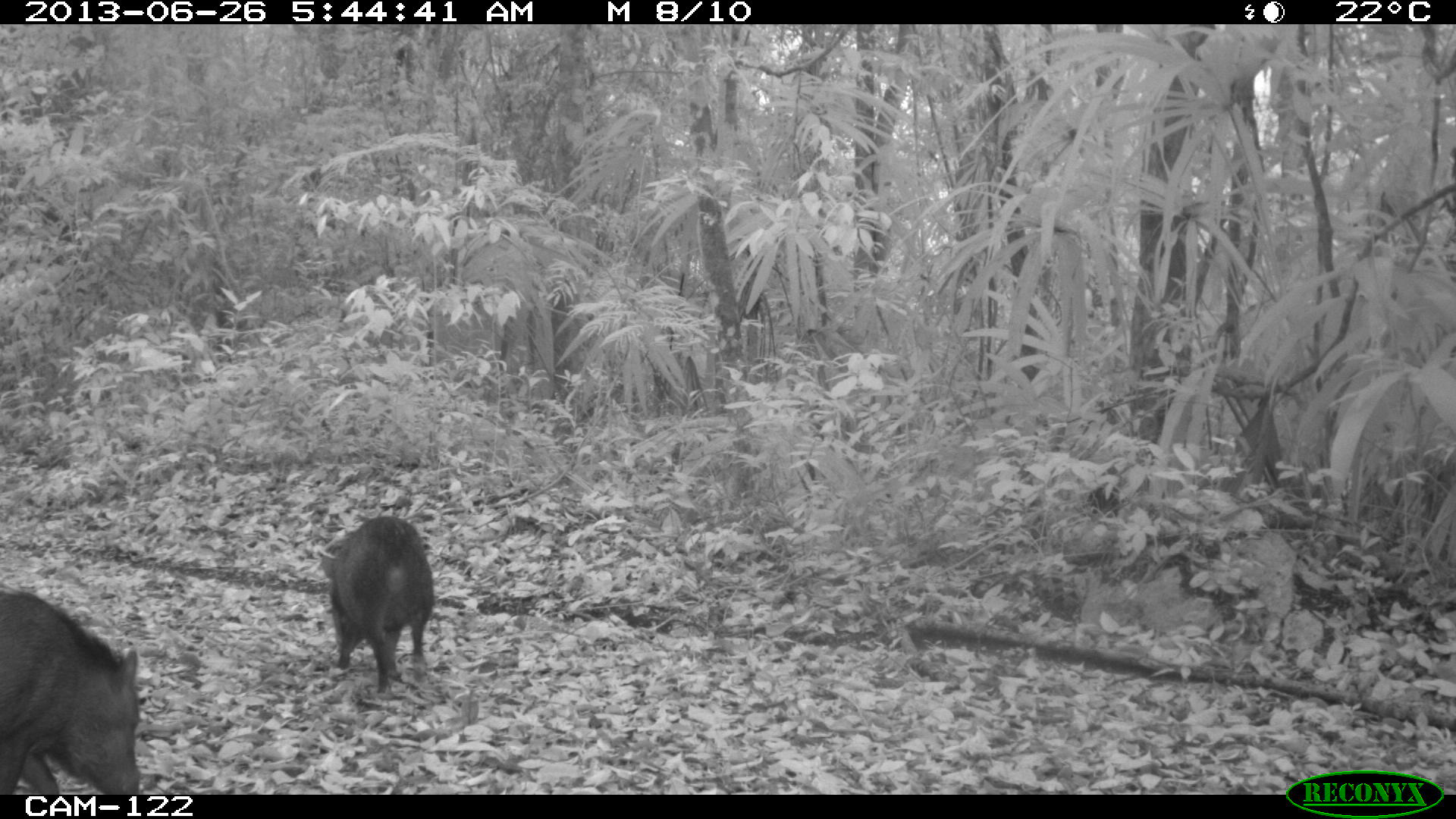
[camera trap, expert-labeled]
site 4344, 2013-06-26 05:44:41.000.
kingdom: Animalia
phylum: Chordata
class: Mammalia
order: Artiodactyla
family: Tayassuidae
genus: Pecari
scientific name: Pecari tajacu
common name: collared peccary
Pecari tajacu (collared peccary), count 7.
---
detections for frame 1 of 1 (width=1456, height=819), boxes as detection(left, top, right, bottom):
pecari tajacu: detection(0, 584, 143, 794); detection(320, 515, 436, 697)